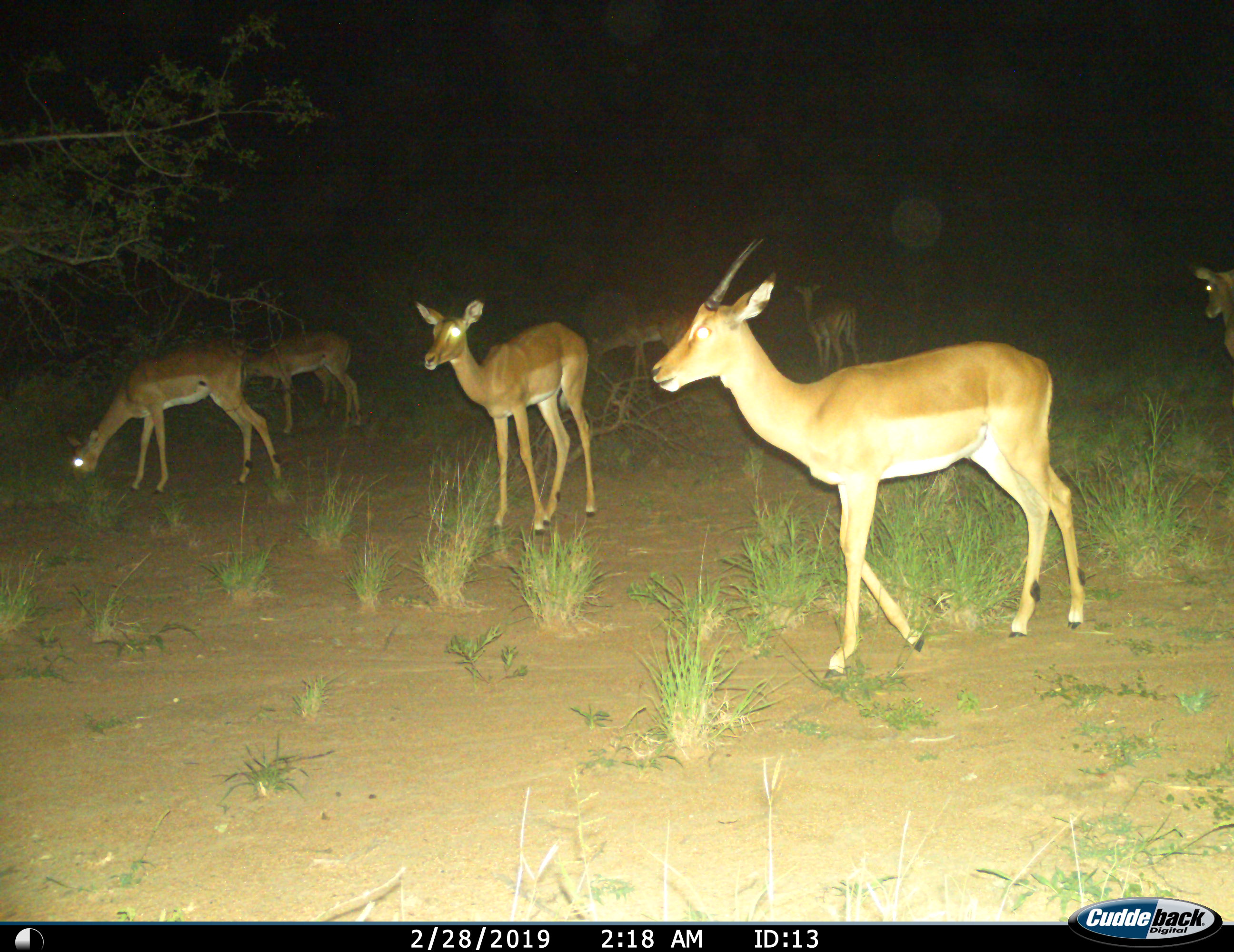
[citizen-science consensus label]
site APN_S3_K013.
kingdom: Animalia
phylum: Chordata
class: Mammalia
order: Artiodactyla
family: Bovidae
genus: Aepyceros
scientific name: Aepyceros melampus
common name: impala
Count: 7.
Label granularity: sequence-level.